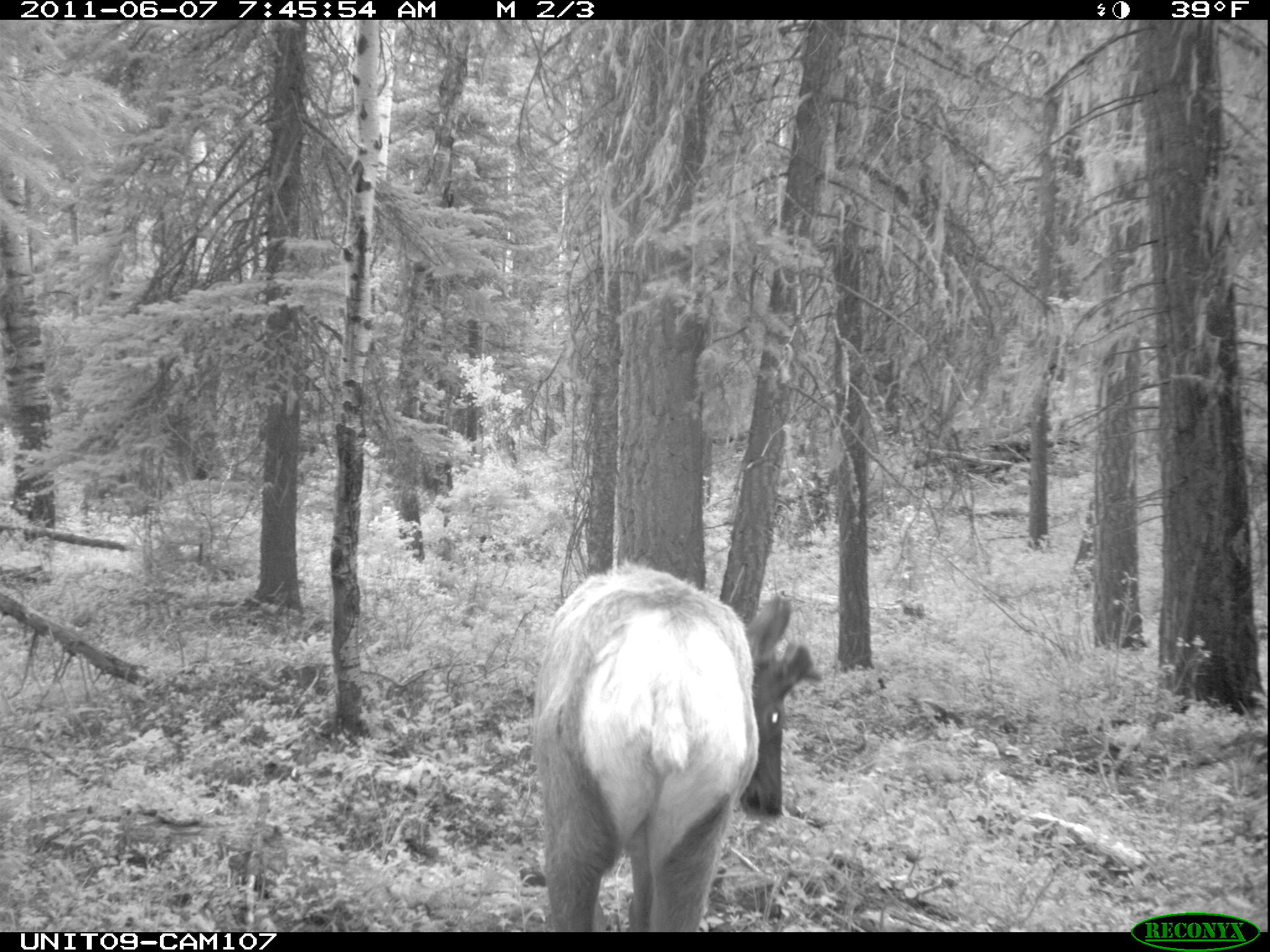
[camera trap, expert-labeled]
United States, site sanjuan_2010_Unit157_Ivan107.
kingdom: Animalia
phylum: Chordata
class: Mammalia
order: Artiodactyla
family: Cervidae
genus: Cervus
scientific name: Cervus elaphus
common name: red deer